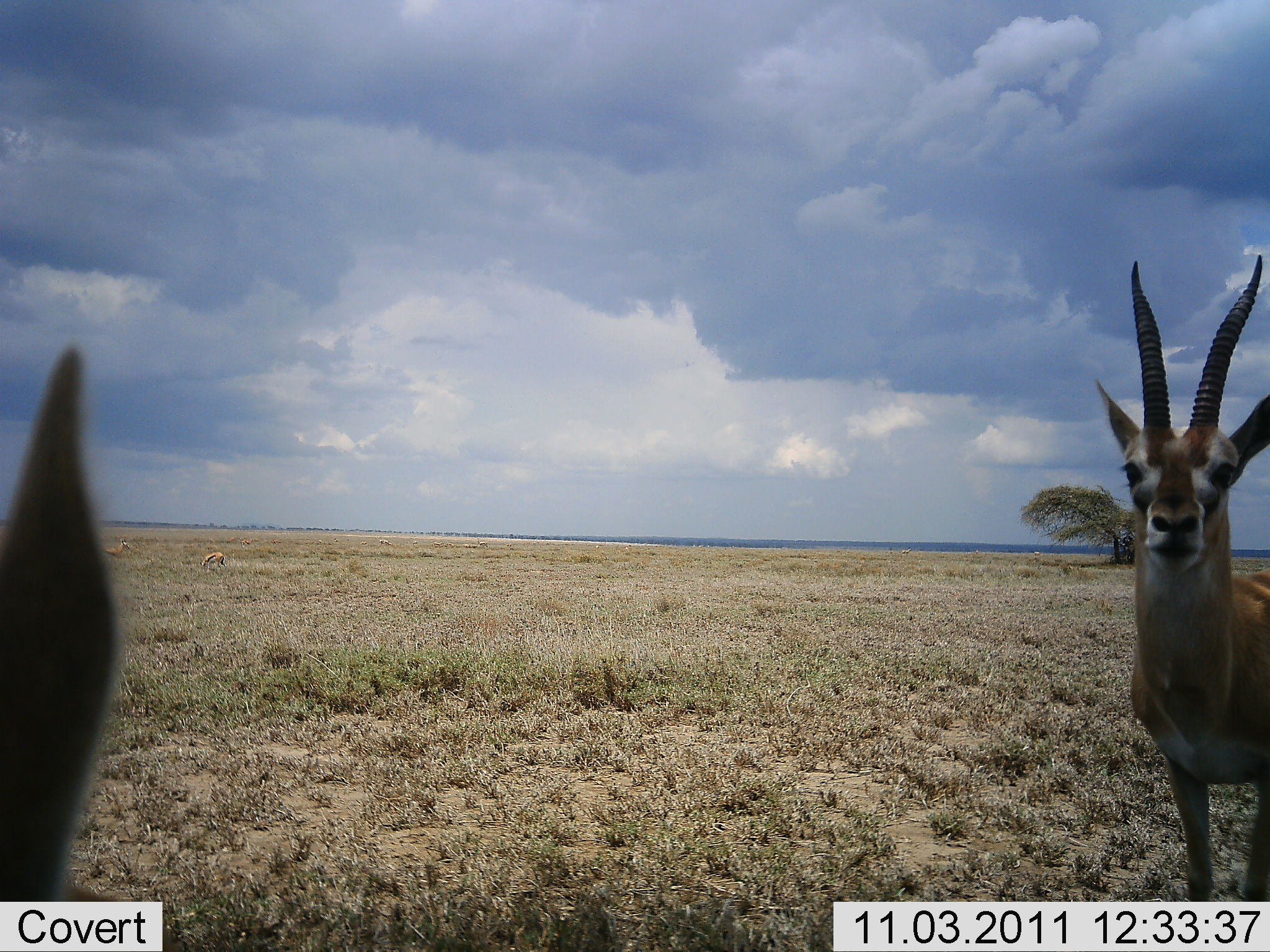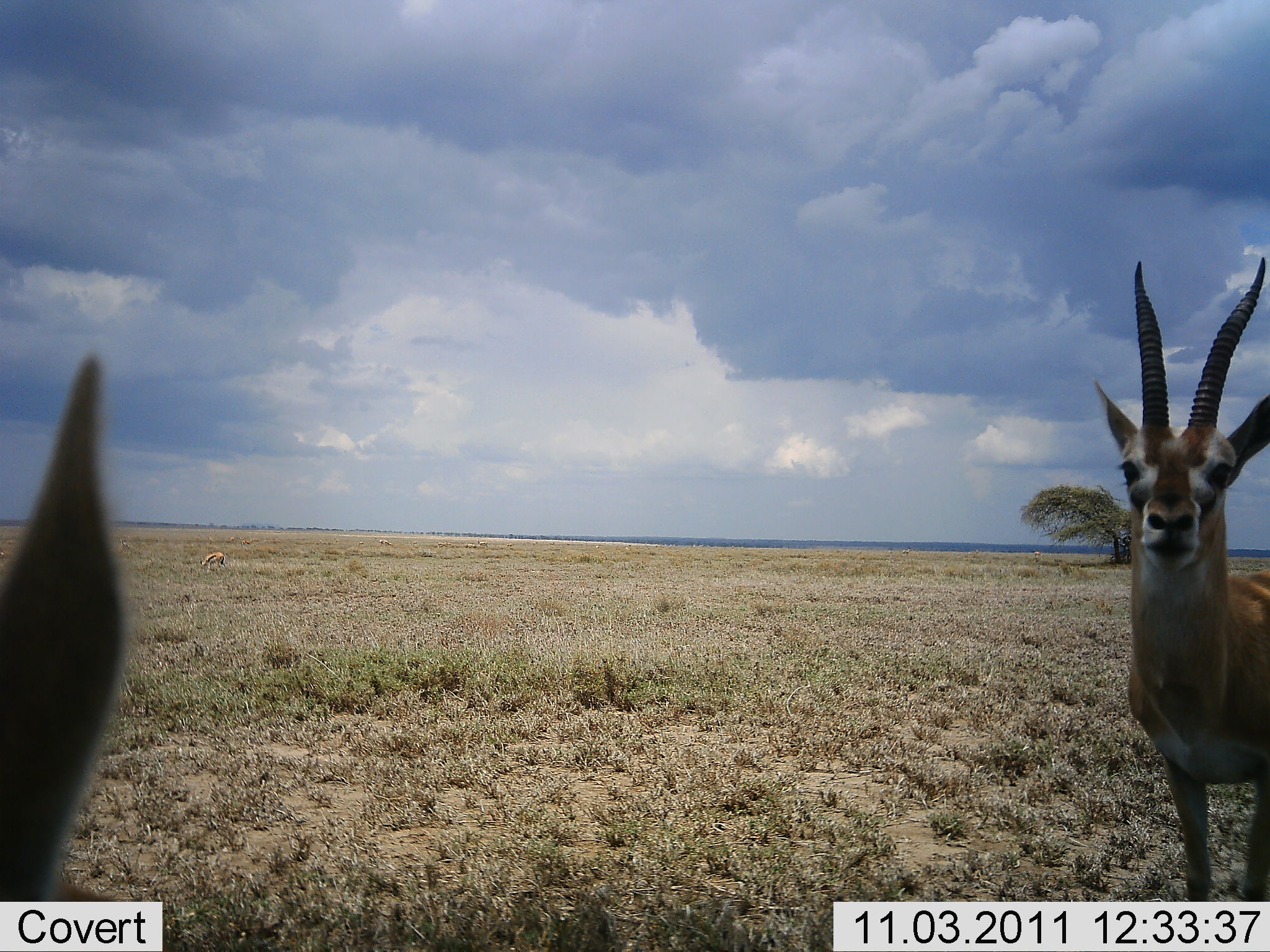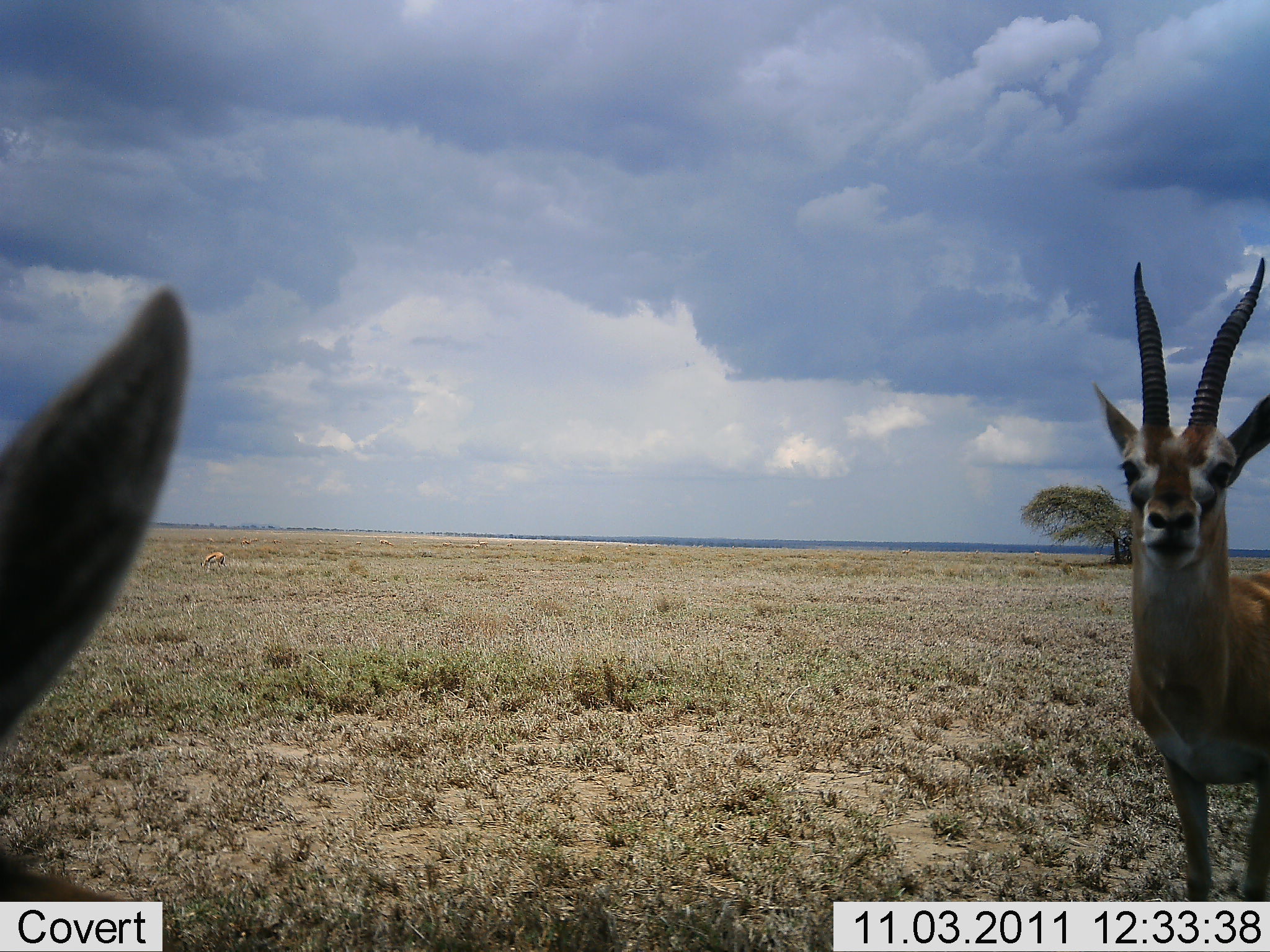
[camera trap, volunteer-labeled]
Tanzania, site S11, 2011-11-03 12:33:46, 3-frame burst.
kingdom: Animalia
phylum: Chordata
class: Mammalia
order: Artiodactyla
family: Bovidae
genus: Eudorcas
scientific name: Eudorcas thomsonii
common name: thomson's gazelle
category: gazellethomsons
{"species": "gazellethomsons (thomson's gazelle) (Eudorcas thomsonii)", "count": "2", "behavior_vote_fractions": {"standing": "100%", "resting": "0%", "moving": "0%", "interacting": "9%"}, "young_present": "0%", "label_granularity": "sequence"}